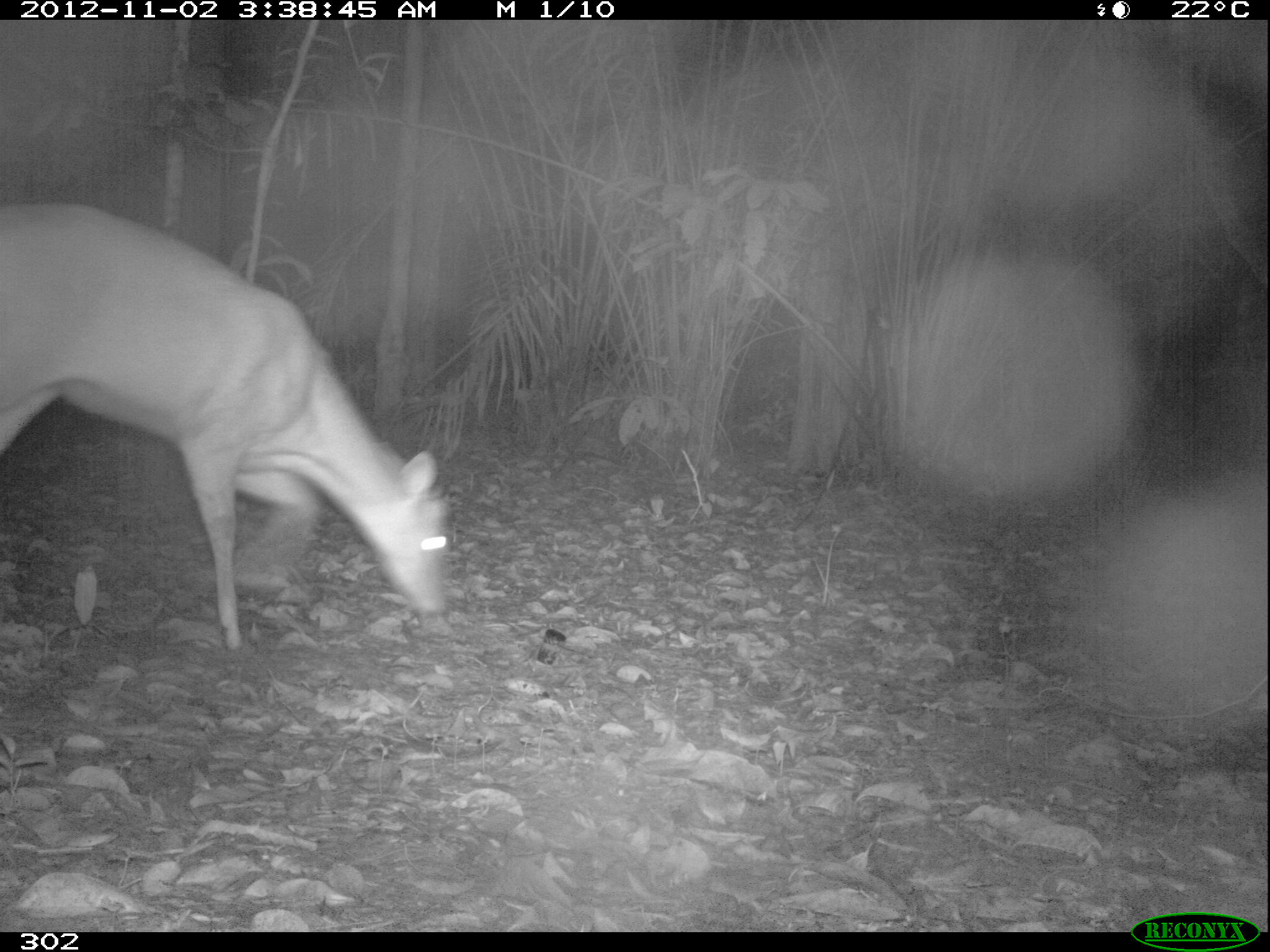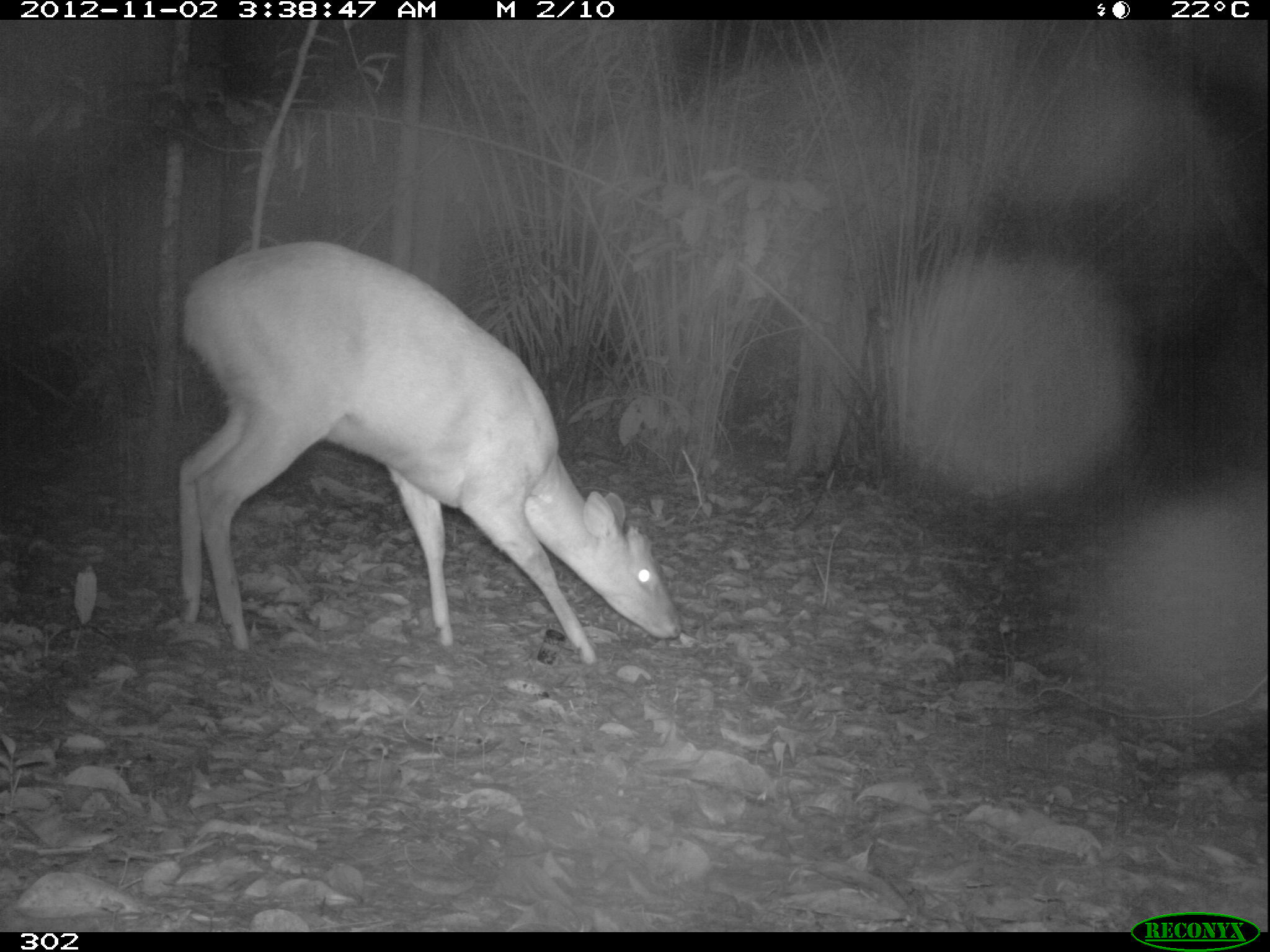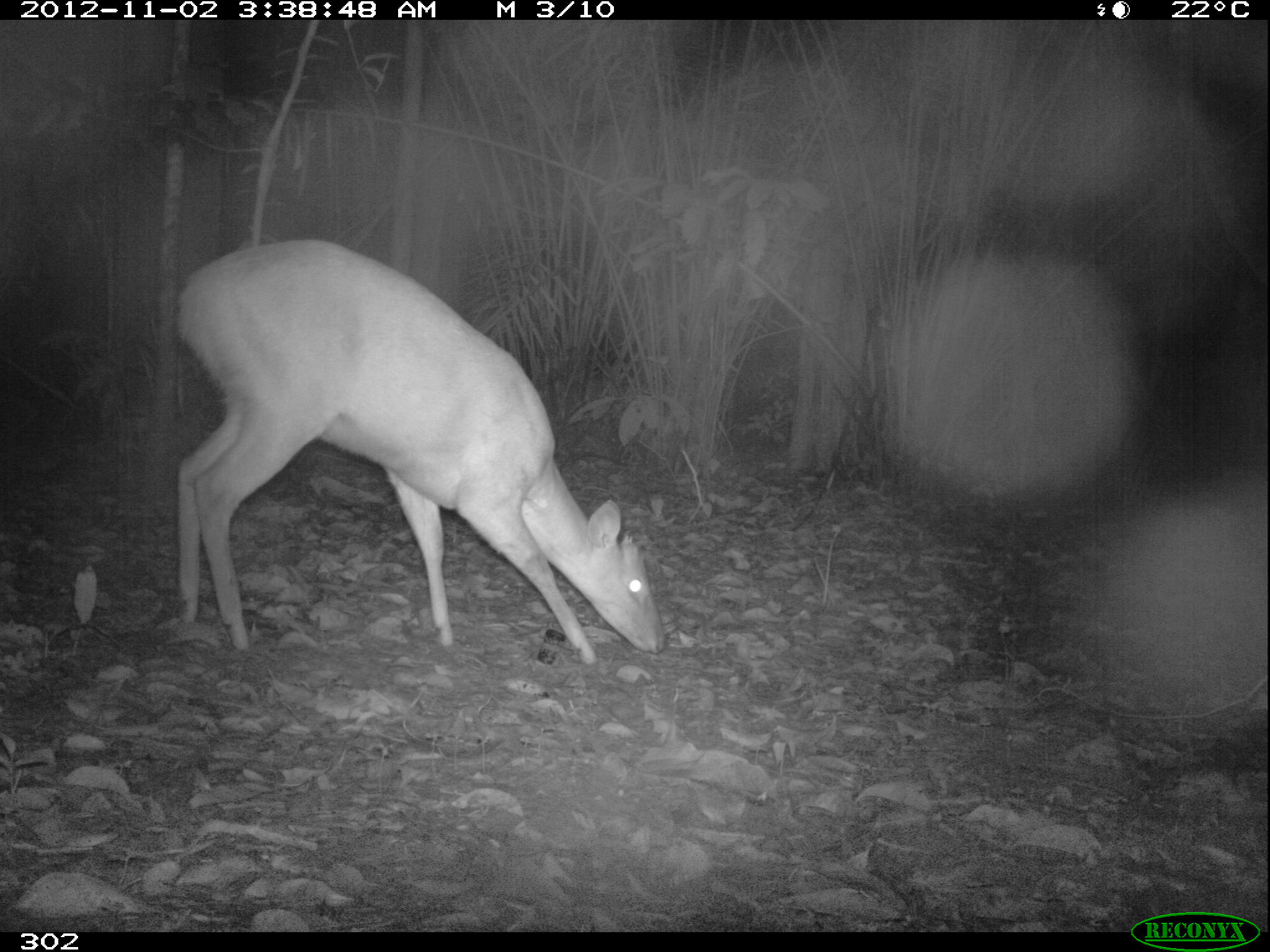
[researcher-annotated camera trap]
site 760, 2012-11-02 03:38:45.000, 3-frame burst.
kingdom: Animalia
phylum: Chordata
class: Mammalia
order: Artiodactyla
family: Cervidae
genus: Mazama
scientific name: Mazama americana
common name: red brocket